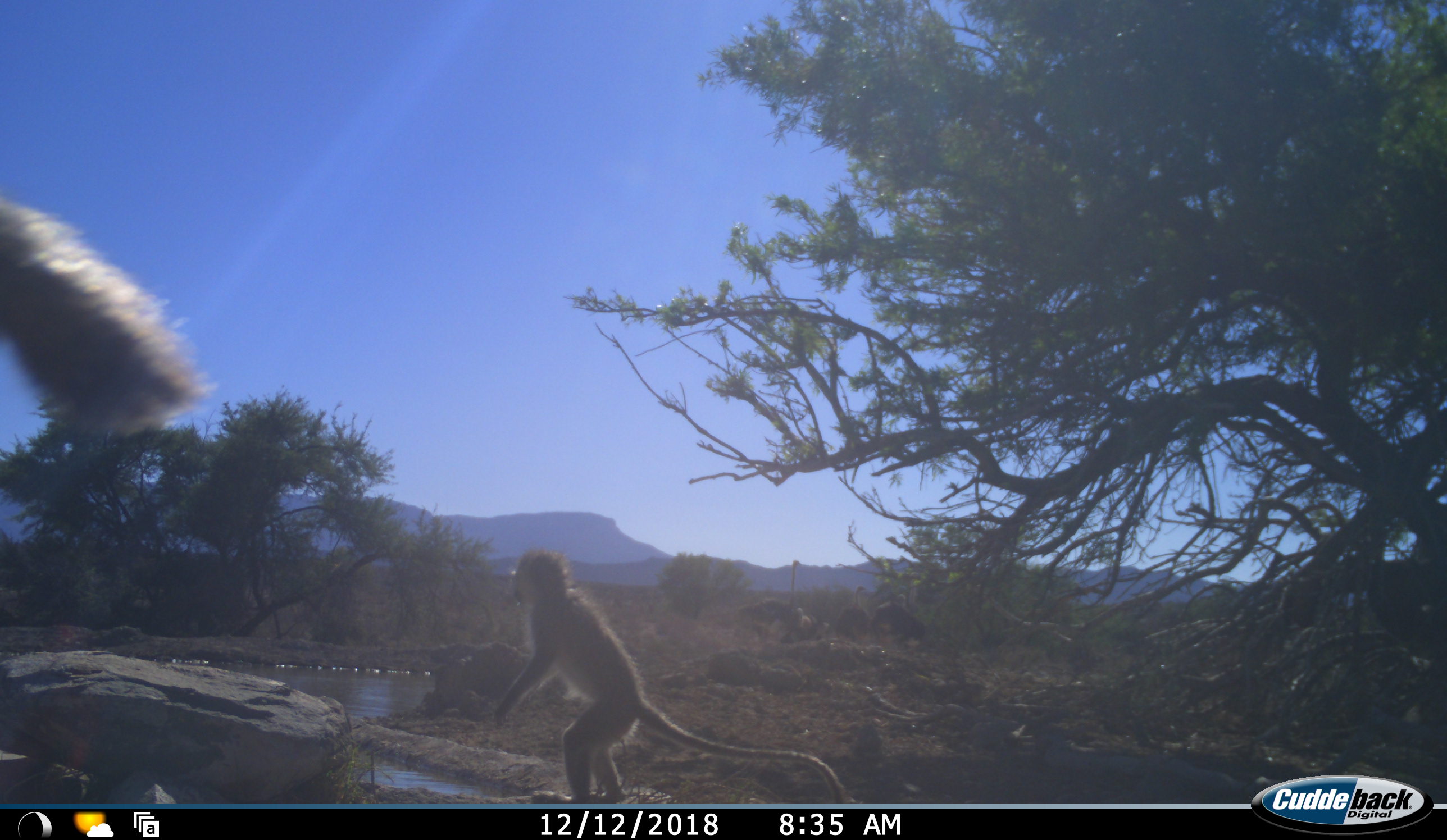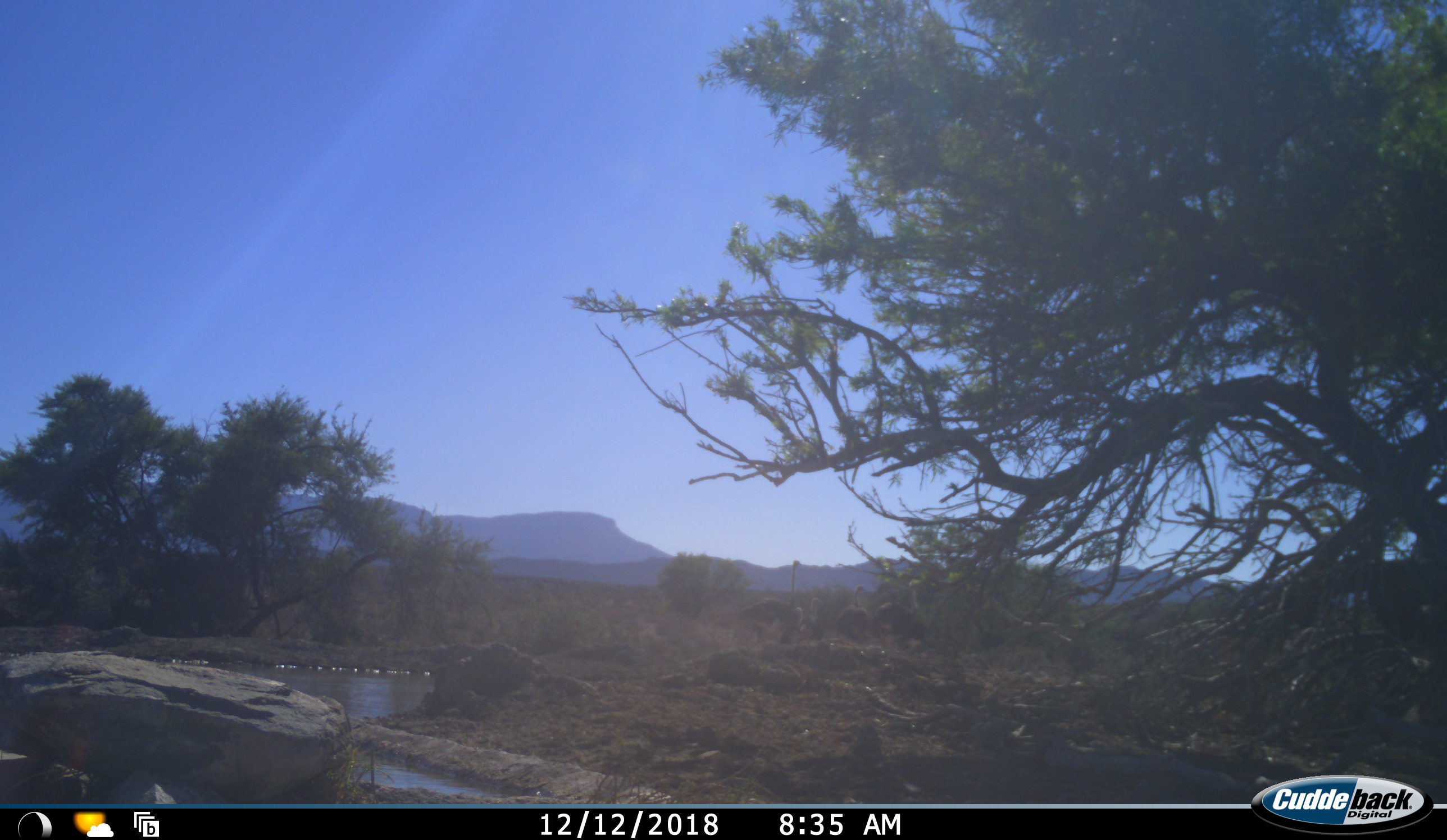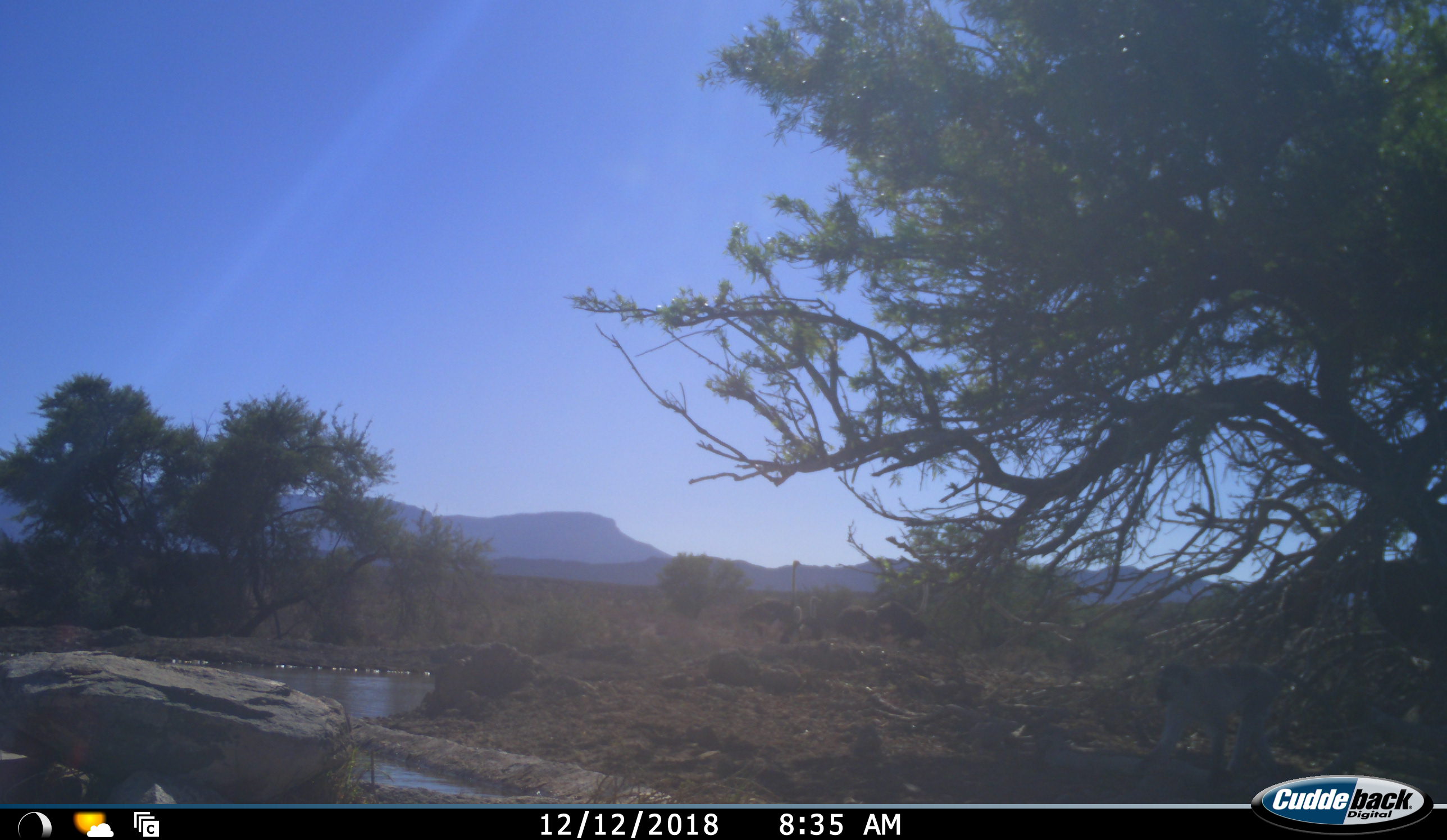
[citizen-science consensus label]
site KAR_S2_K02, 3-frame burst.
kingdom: Animalia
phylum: Chordata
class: Mammalia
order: Primates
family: Cercopithecidae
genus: Chlorocebus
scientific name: Chlorocebus pygerythrus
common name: vervet monkey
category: monkeyvervet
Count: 2.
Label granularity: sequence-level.